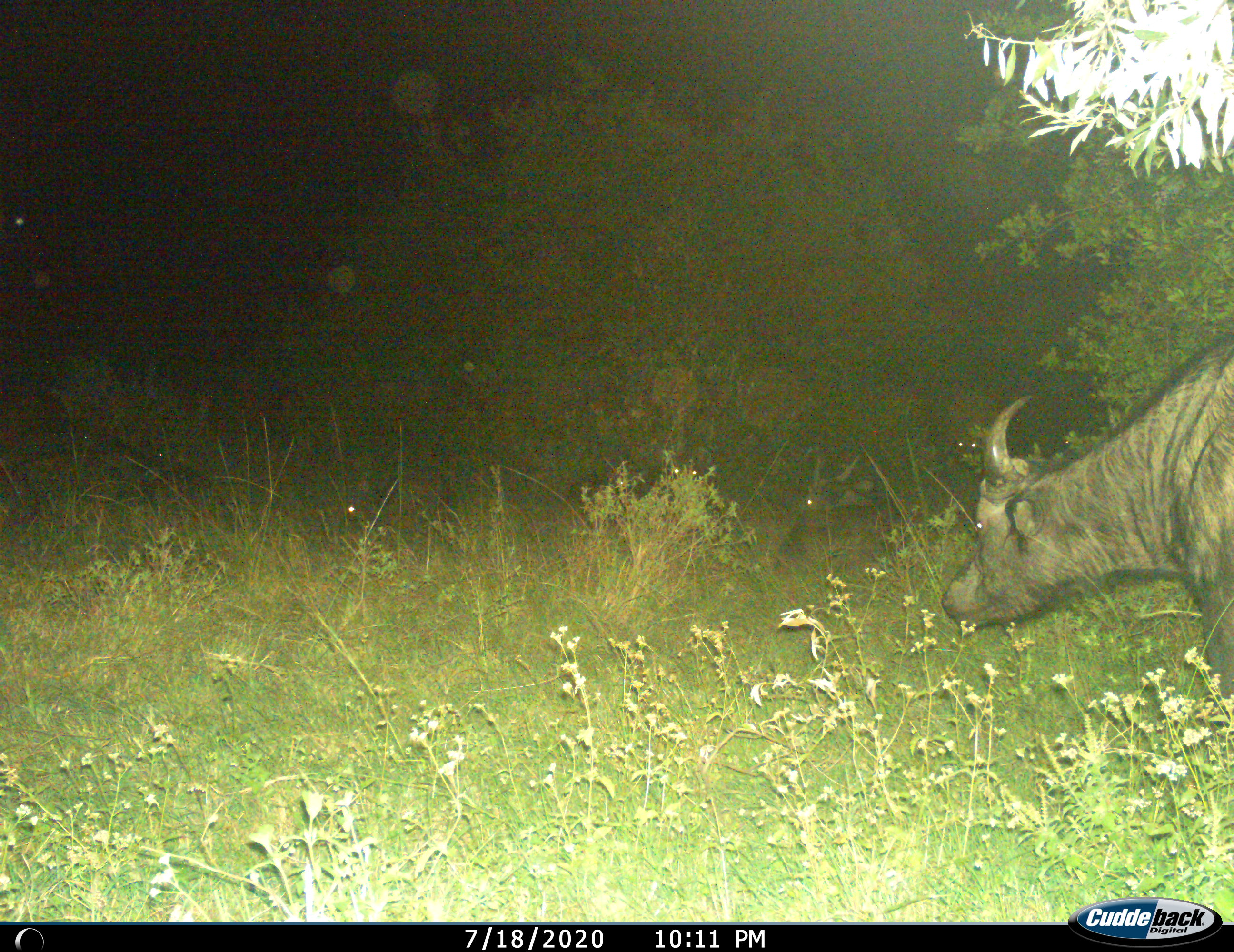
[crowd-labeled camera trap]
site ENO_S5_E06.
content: unidentified animal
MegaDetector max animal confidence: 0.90